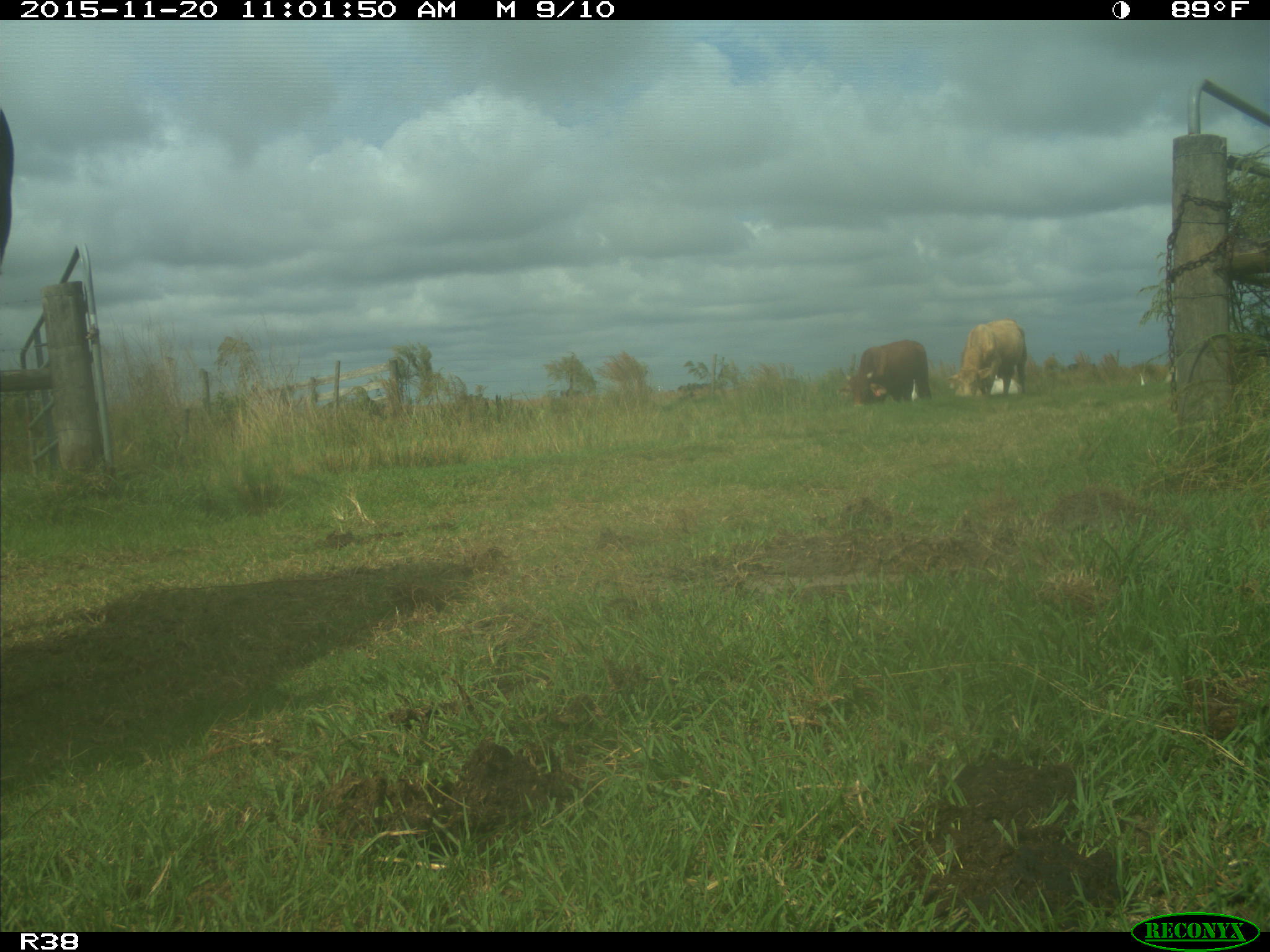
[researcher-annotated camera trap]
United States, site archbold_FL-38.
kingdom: Animalia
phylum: Chordata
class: Mammalia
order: Artiodactyla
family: Bovidae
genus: Bos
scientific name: Bos taurus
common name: domestic cow